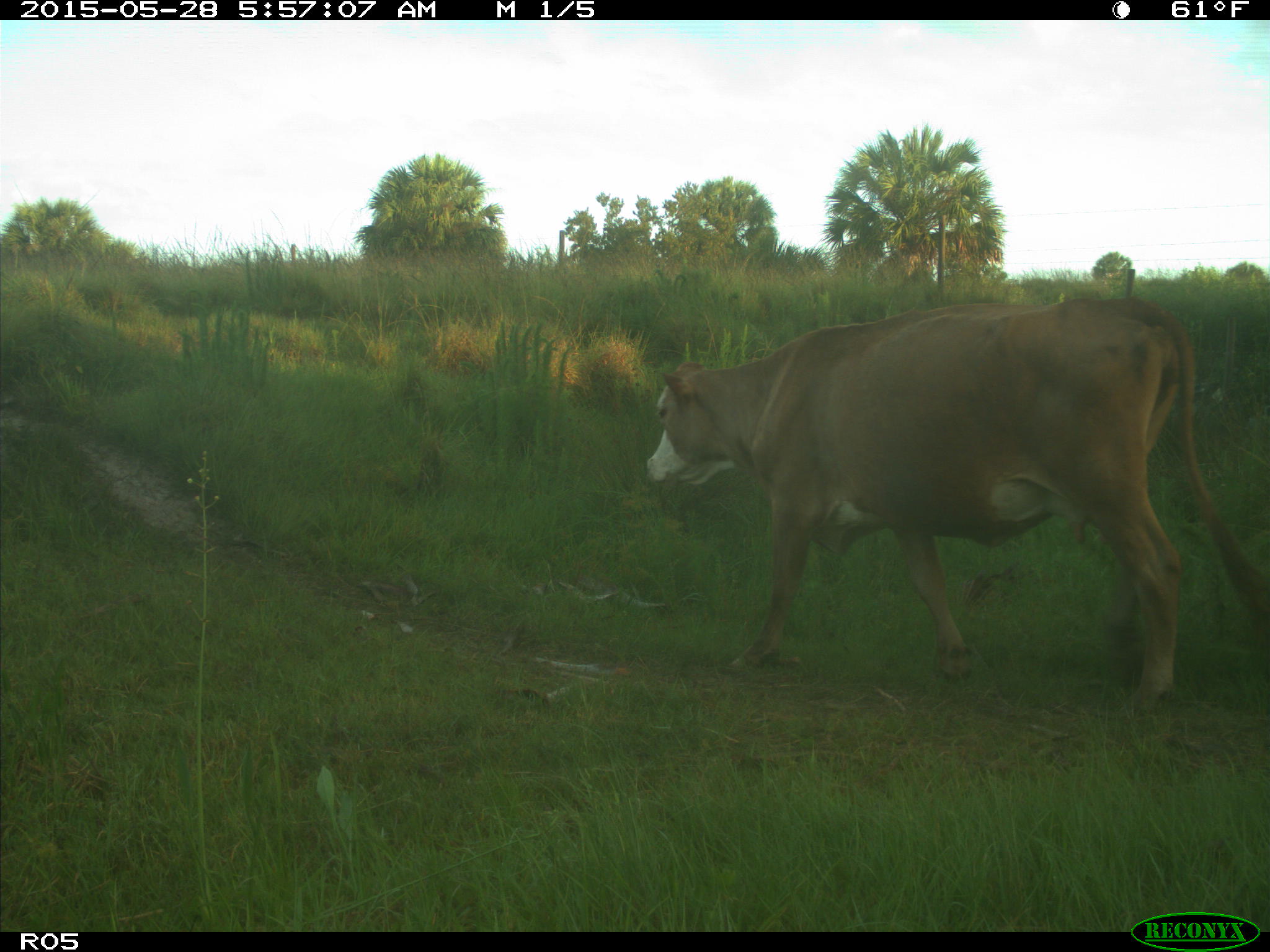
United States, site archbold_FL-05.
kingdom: Animalia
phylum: Chordata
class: Mammalia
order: Artiodactyla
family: Bovidae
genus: Bos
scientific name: Bos taurus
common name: domestic cow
Bos taurus (domestic cow).